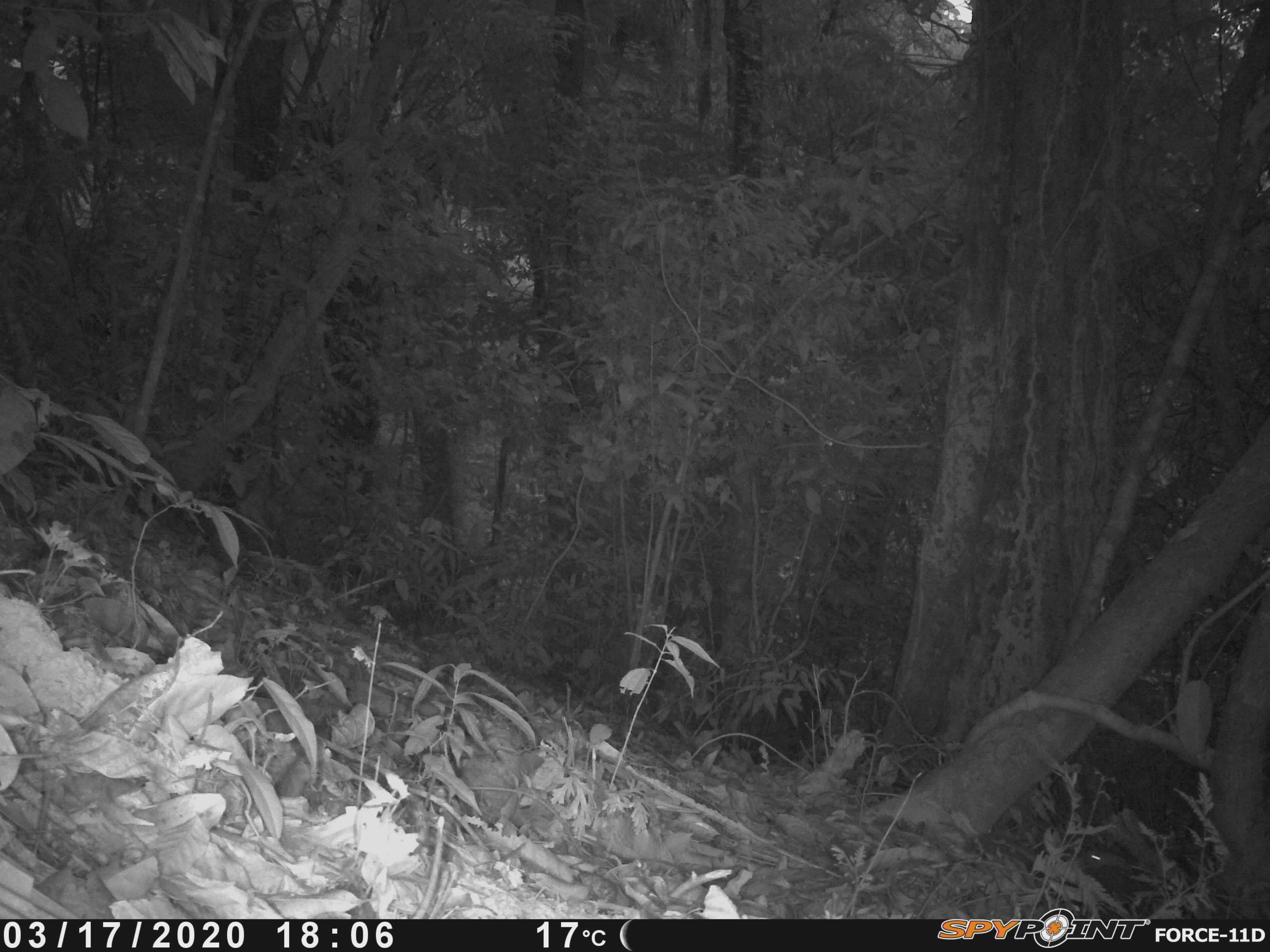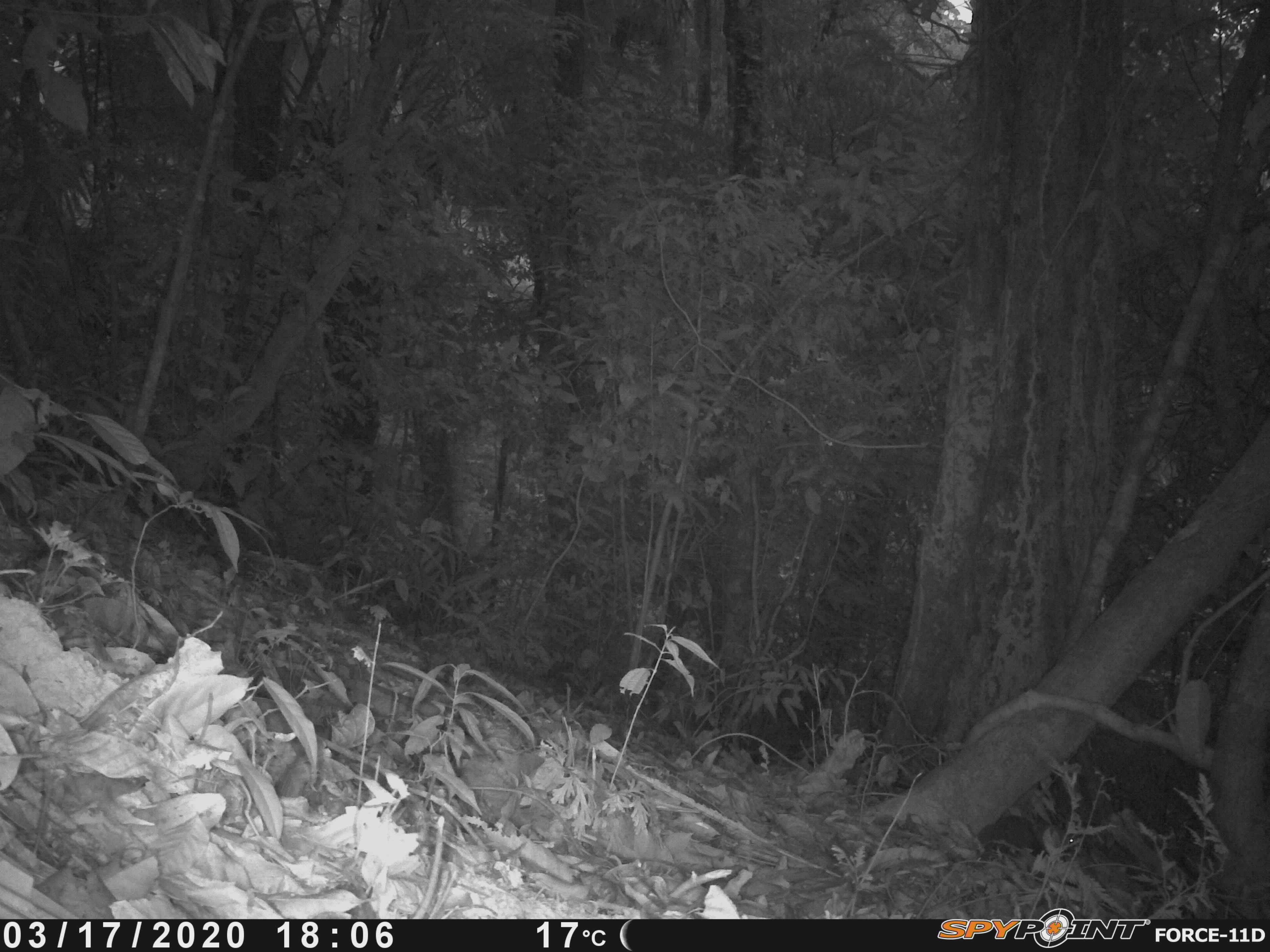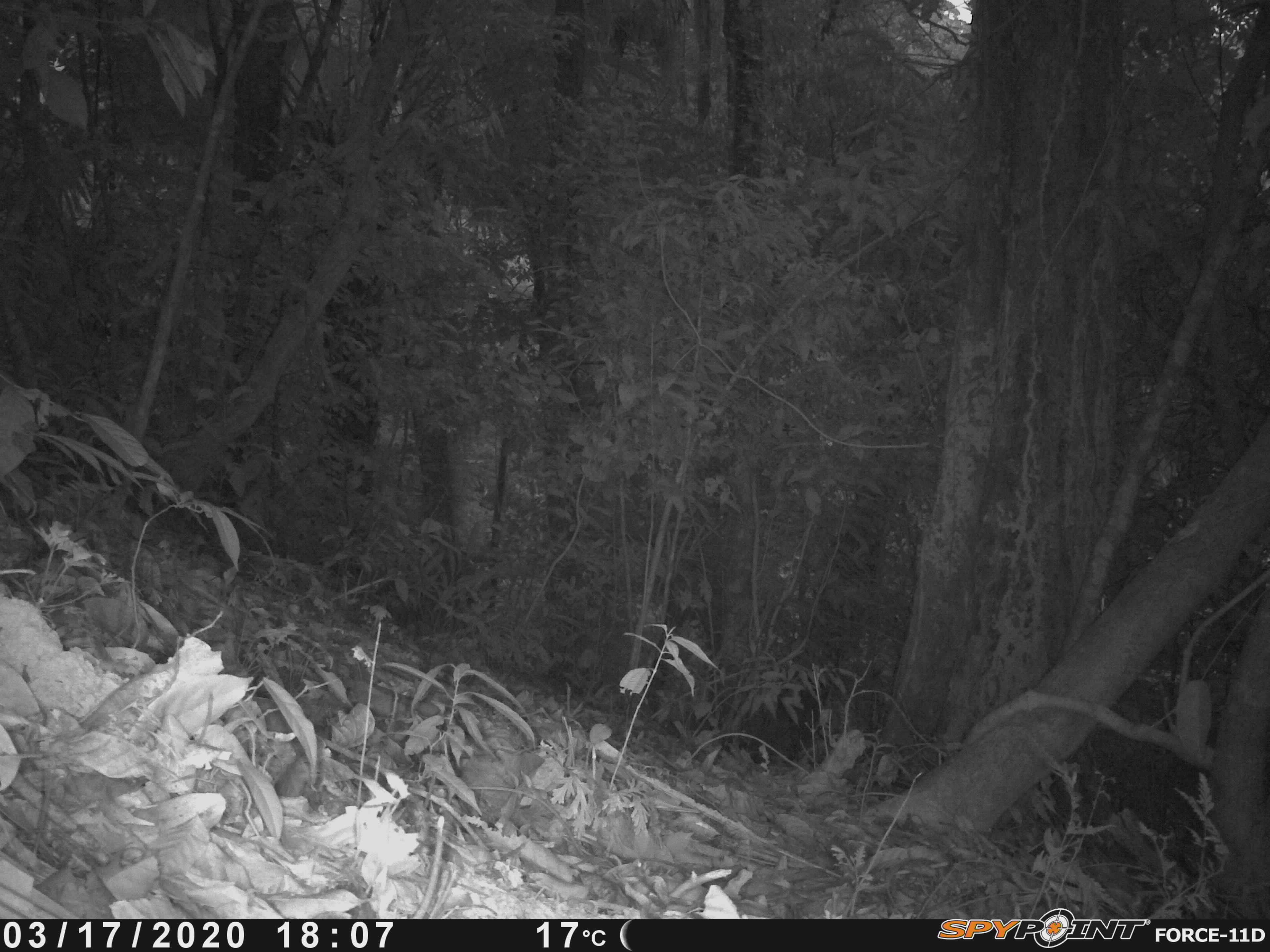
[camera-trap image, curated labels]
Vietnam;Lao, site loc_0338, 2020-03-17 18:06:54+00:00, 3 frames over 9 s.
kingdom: Animalia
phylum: Chordata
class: Mammalia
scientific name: Mammalia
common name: mammal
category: unidentified small mammal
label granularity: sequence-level